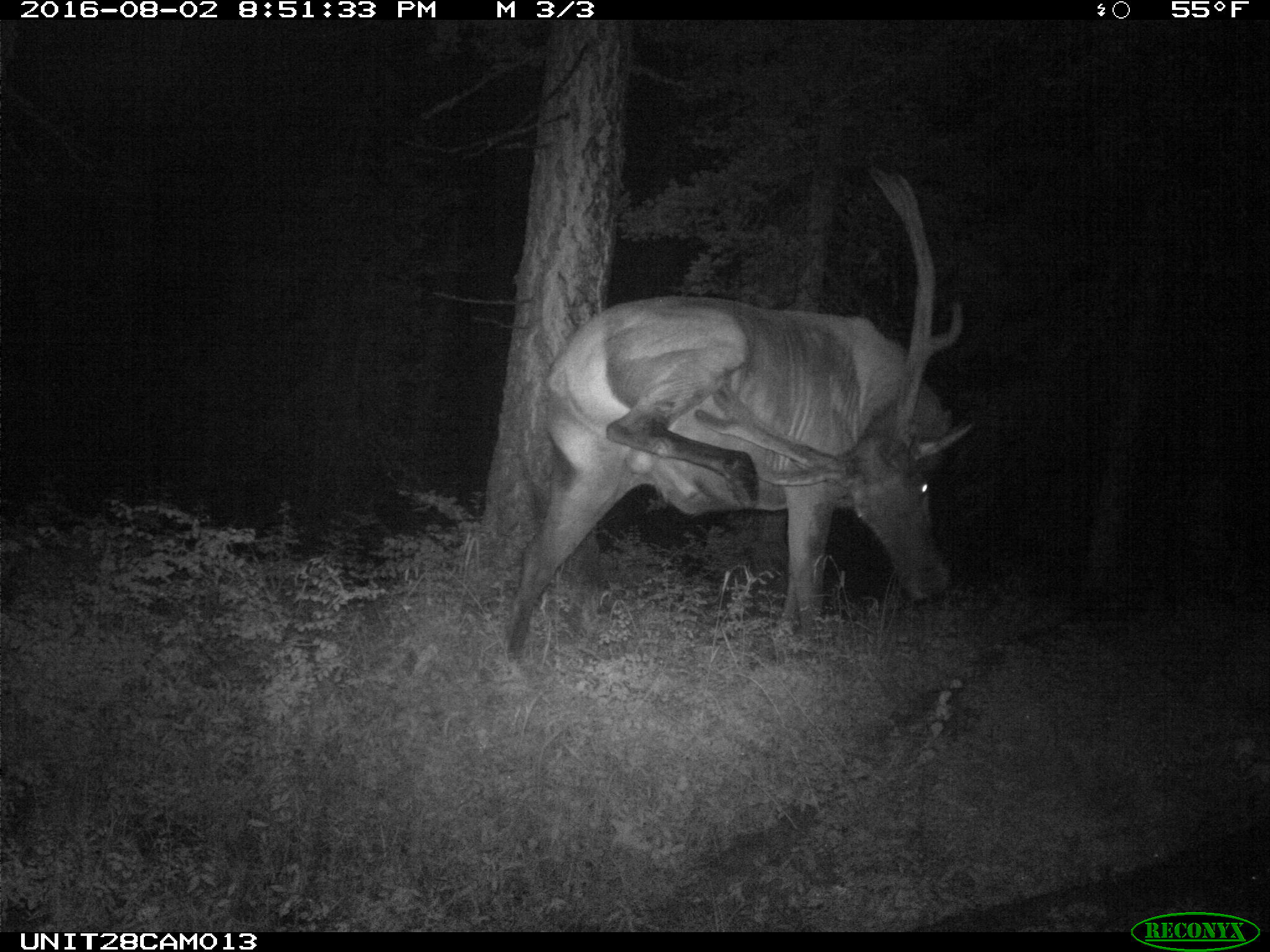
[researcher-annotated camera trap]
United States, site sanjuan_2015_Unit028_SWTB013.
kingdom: Animalia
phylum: Chordata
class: Mammalia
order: Artiodactyla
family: Cervidae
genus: Cervus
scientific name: Cervus elaphus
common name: red deer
Cervus elaphus (red deer).